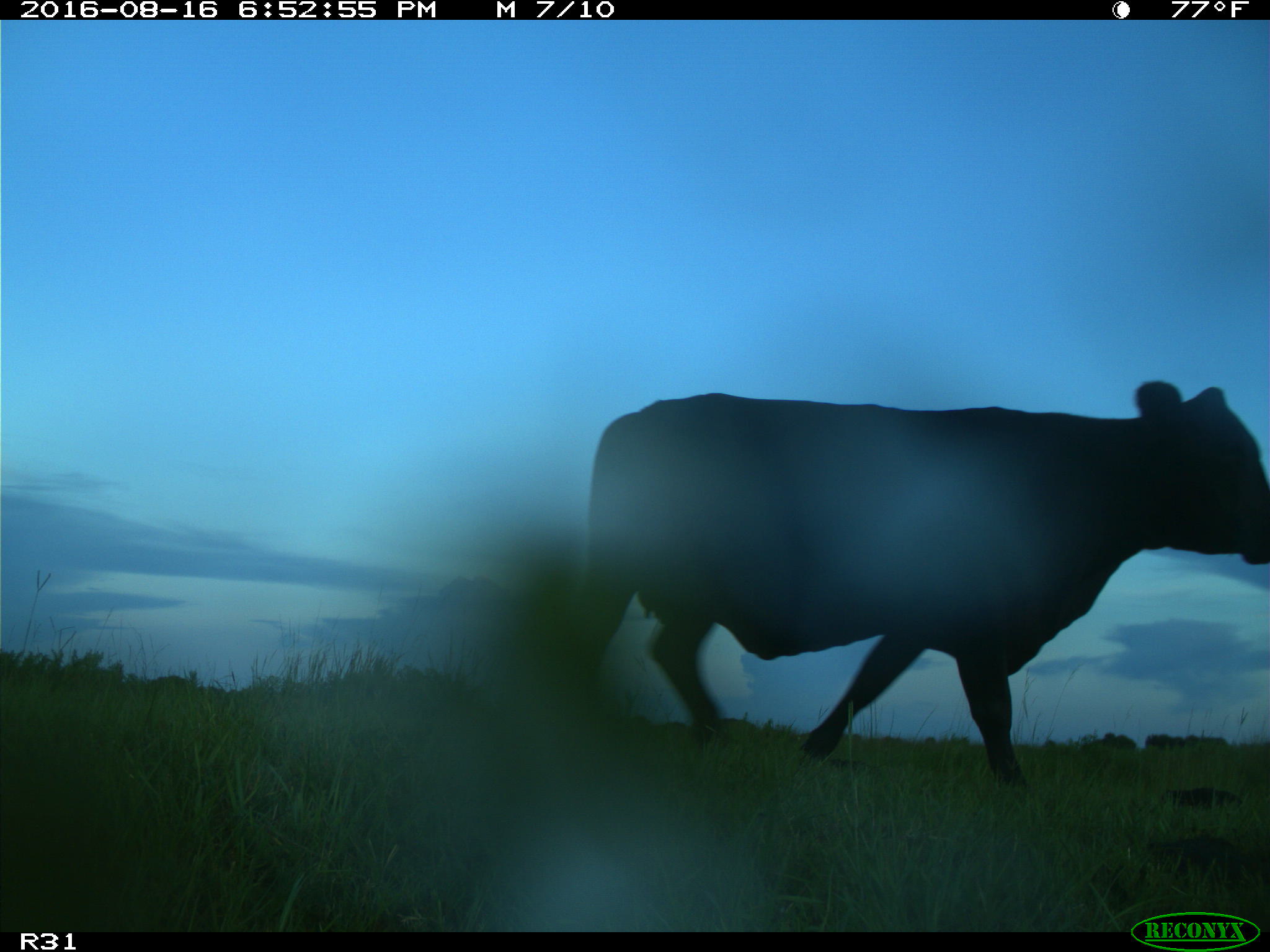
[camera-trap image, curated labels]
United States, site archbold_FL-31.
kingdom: Animalia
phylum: Chordata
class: Mammalia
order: Artiodactyla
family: Bovidae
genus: Bos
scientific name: Bos taurus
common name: domestic cow